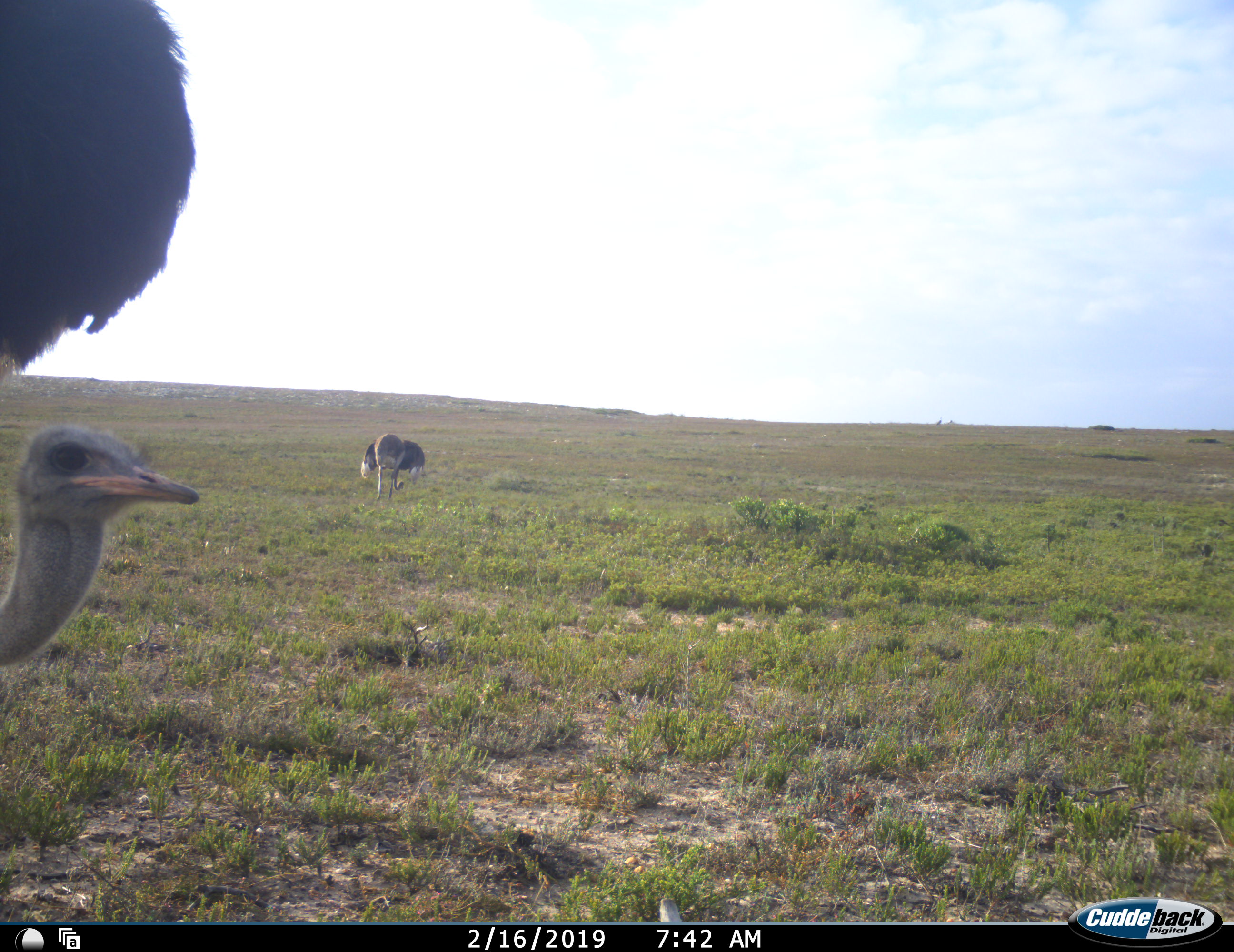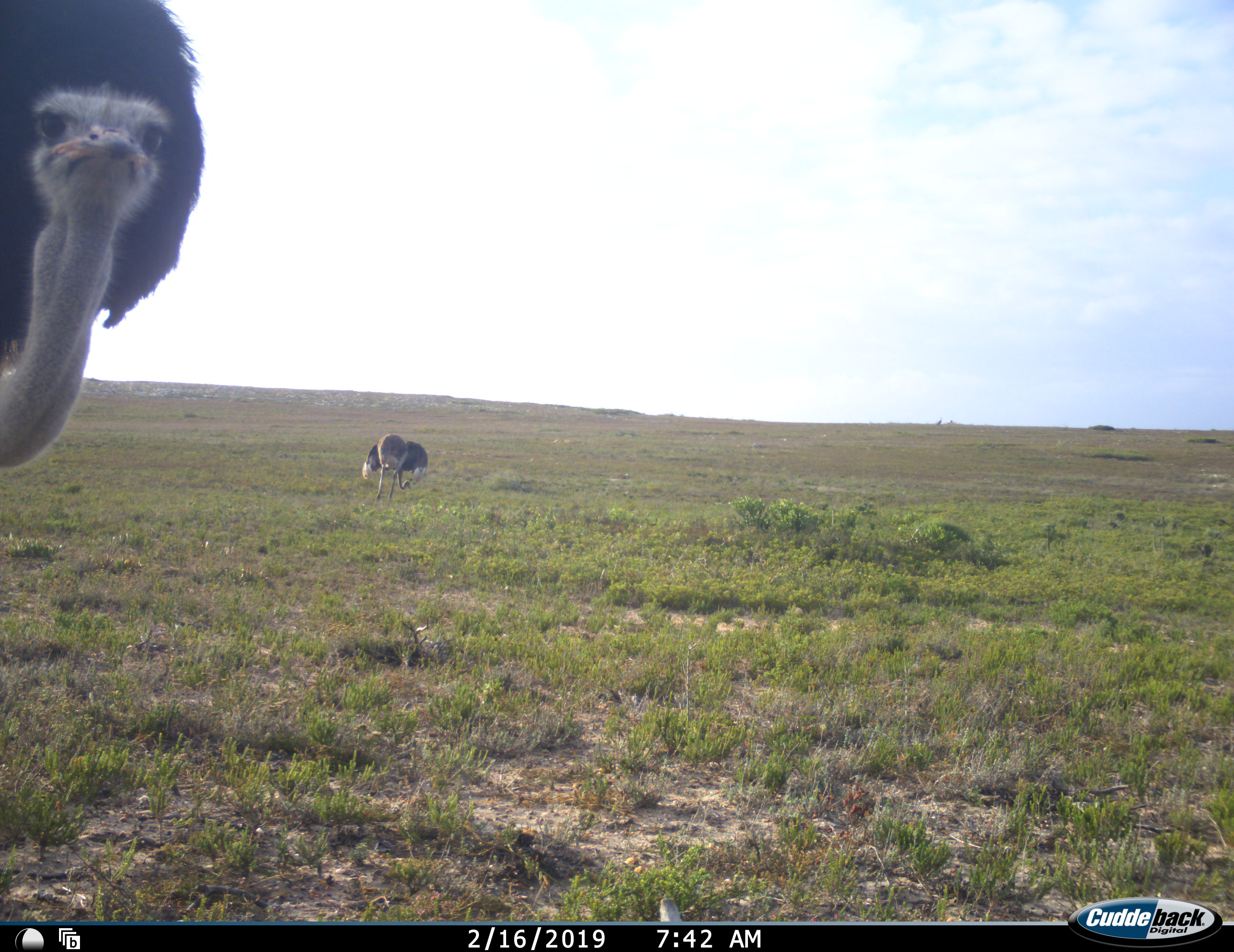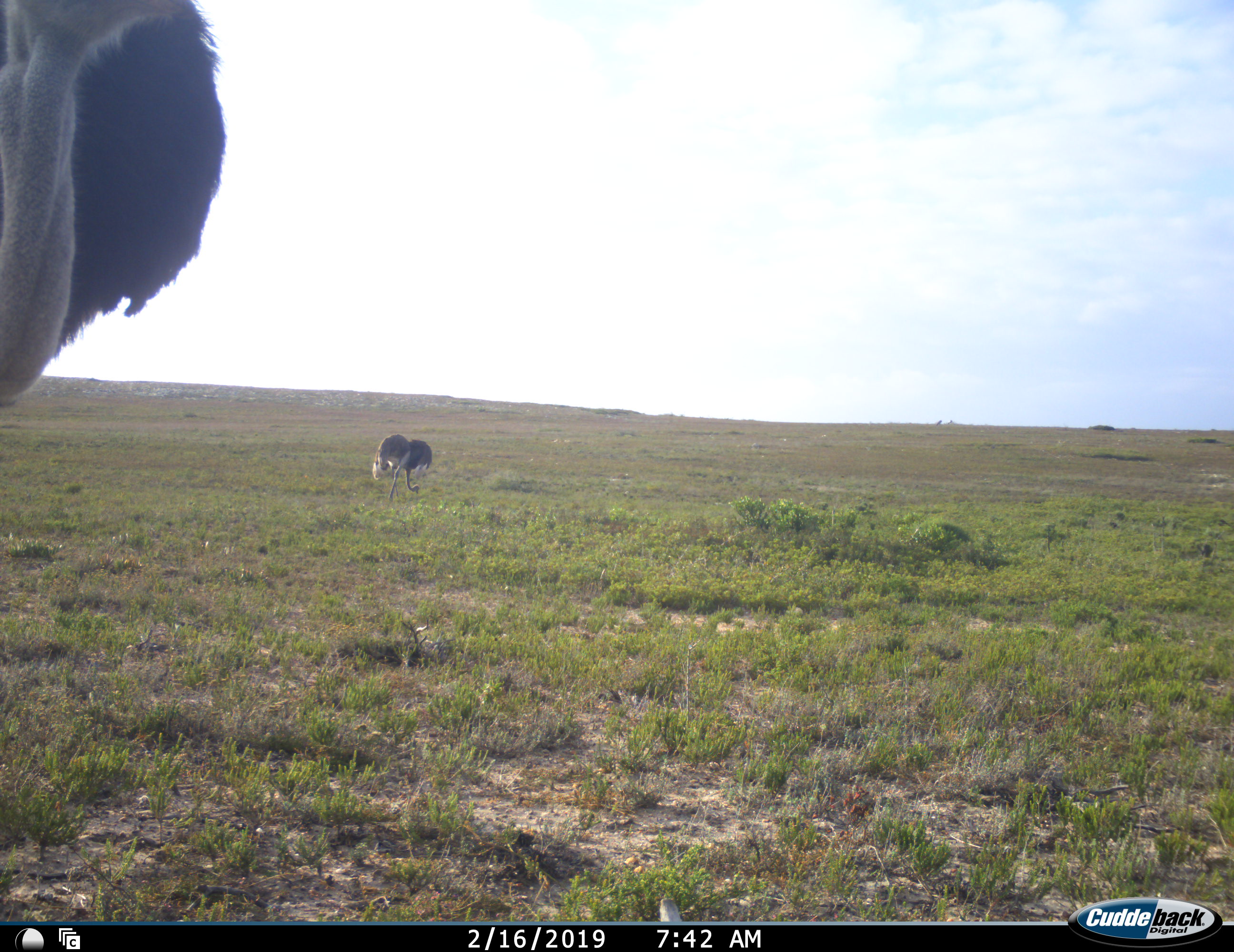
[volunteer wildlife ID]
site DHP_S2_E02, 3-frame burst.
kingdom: Animalia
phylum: Chordata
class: Aves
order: Struthioniformes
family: Struthionidae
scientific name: Struthionidae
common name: ostrich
Ostrich (Struthionidae), count 2. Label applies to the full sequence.